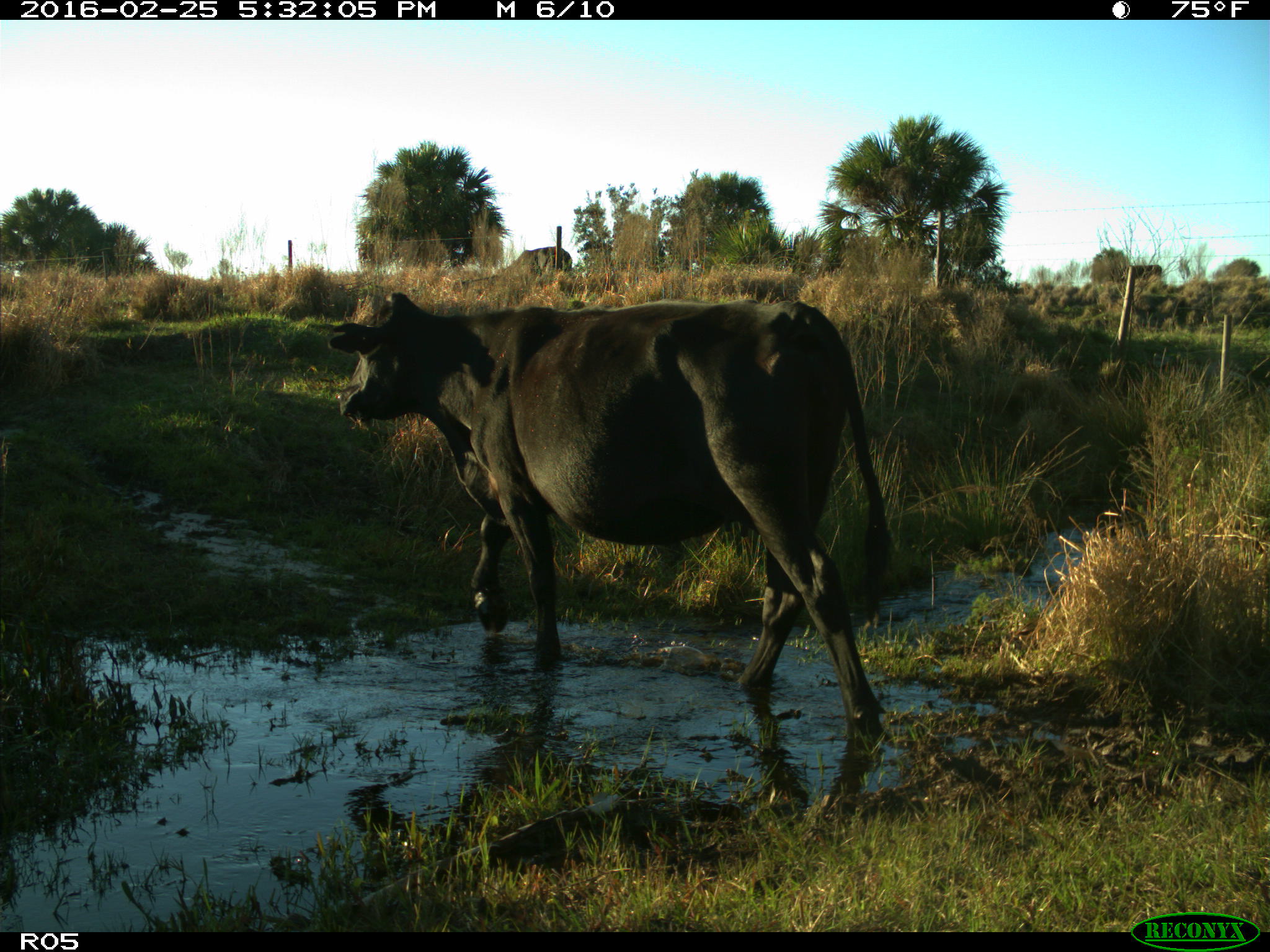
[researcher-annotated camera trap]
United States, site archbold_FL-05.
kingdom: Animalia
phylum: Chordata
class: Mammalia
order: Artiodactyla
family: Bovidae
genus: Bos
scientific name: Bos taurus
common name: domestic cow